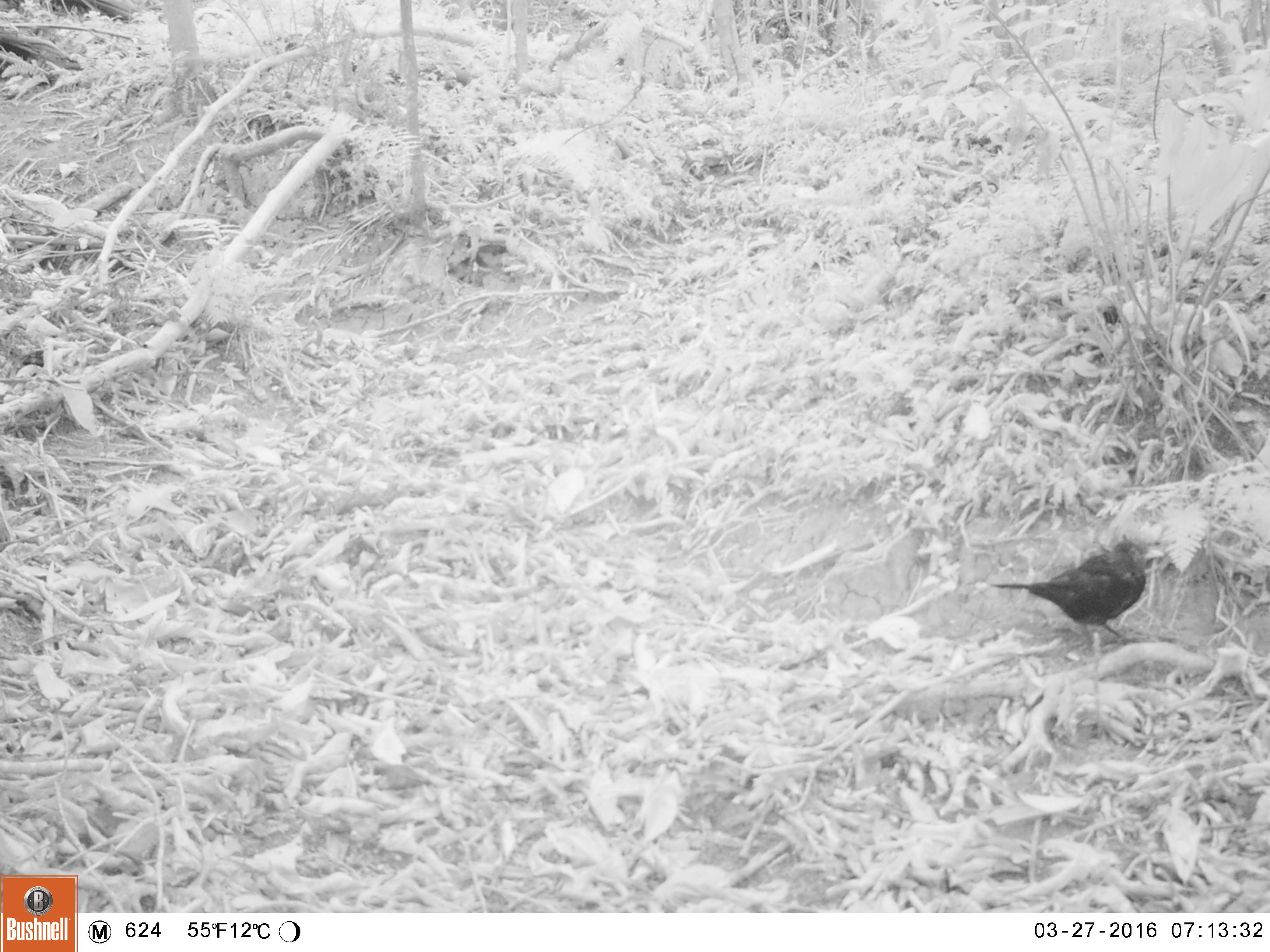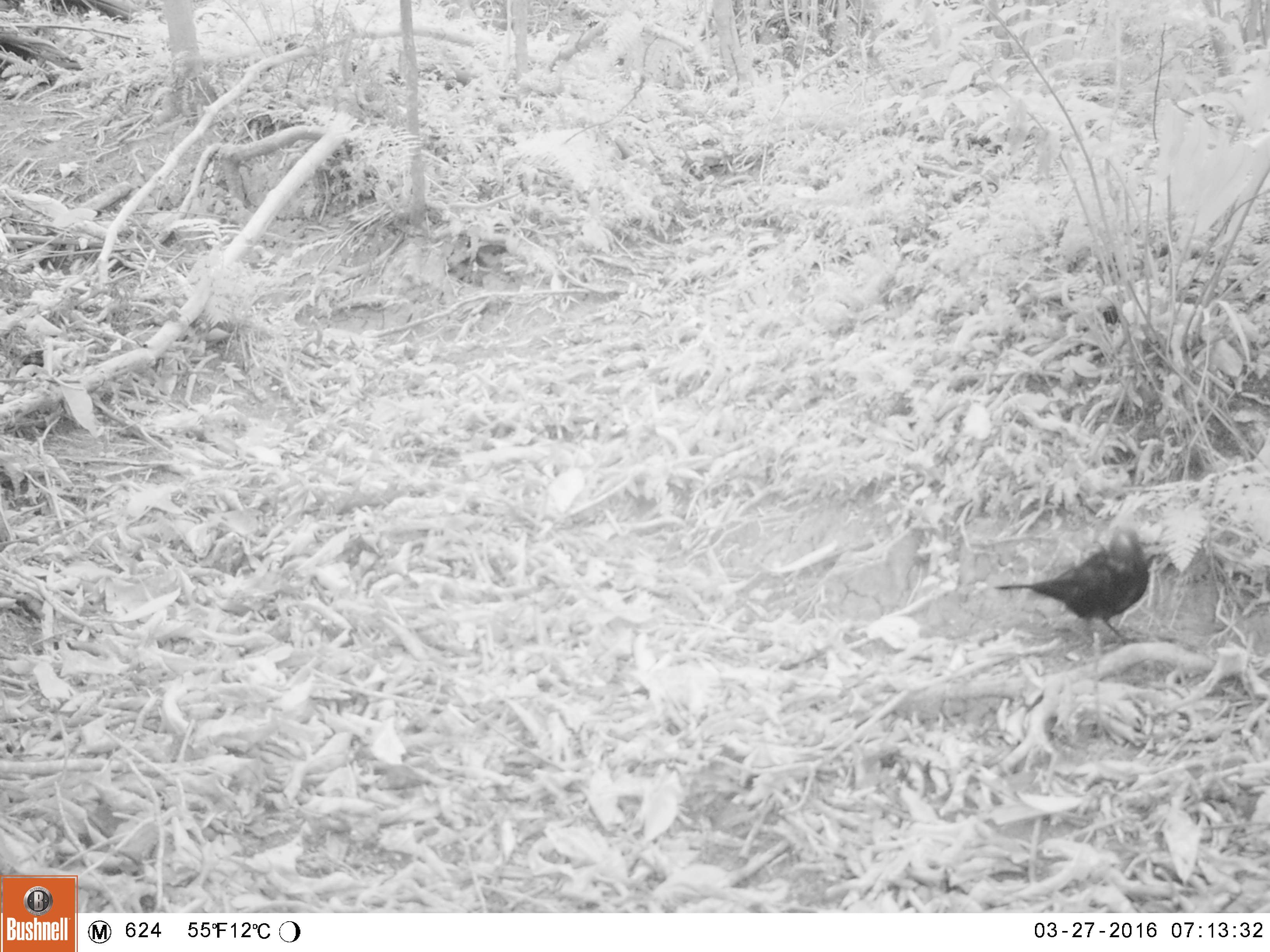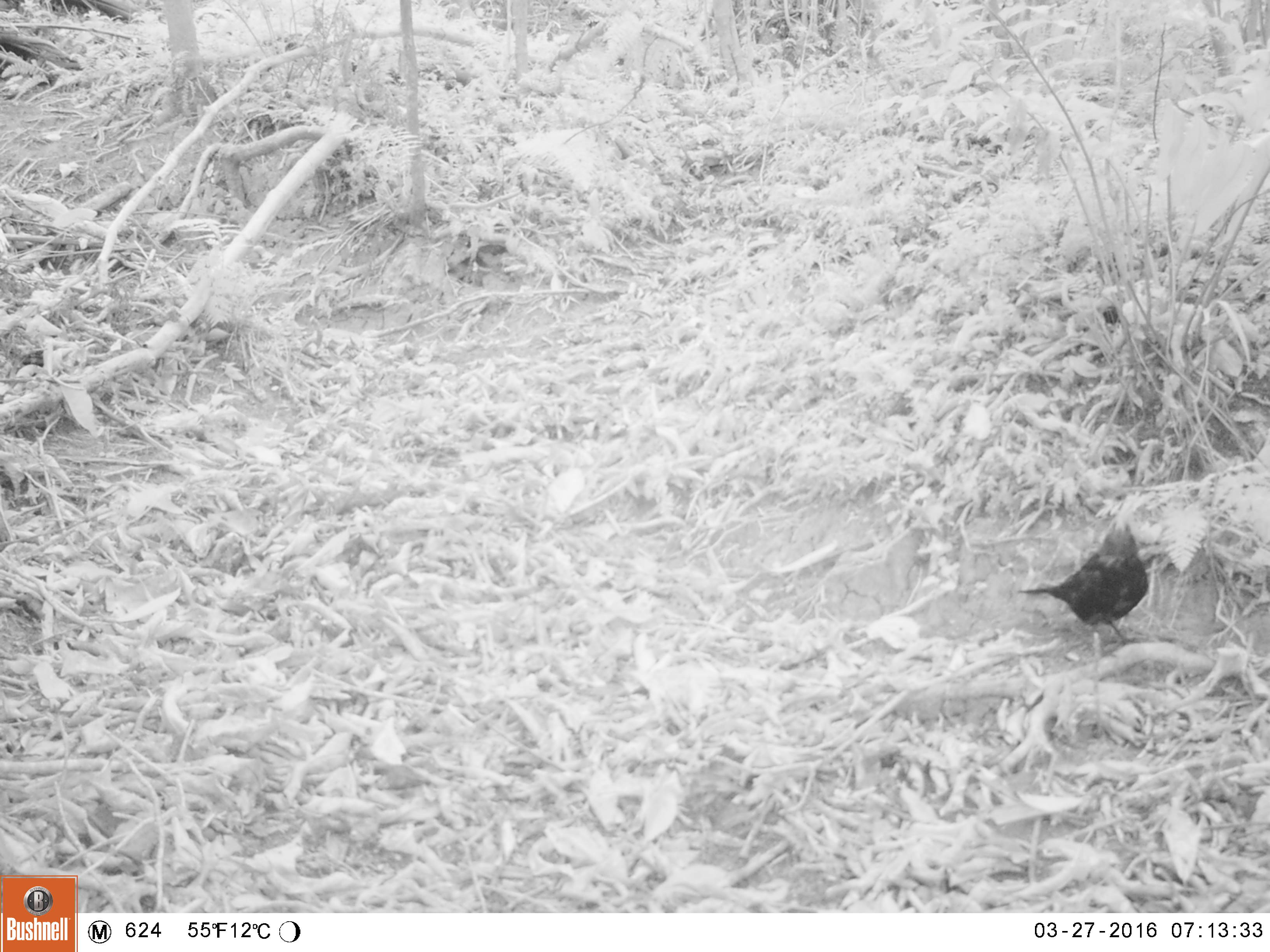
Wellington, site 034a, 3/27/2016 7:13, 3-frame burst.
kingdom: Animalia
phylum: Chordata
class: Aves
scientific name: Aves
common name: bird